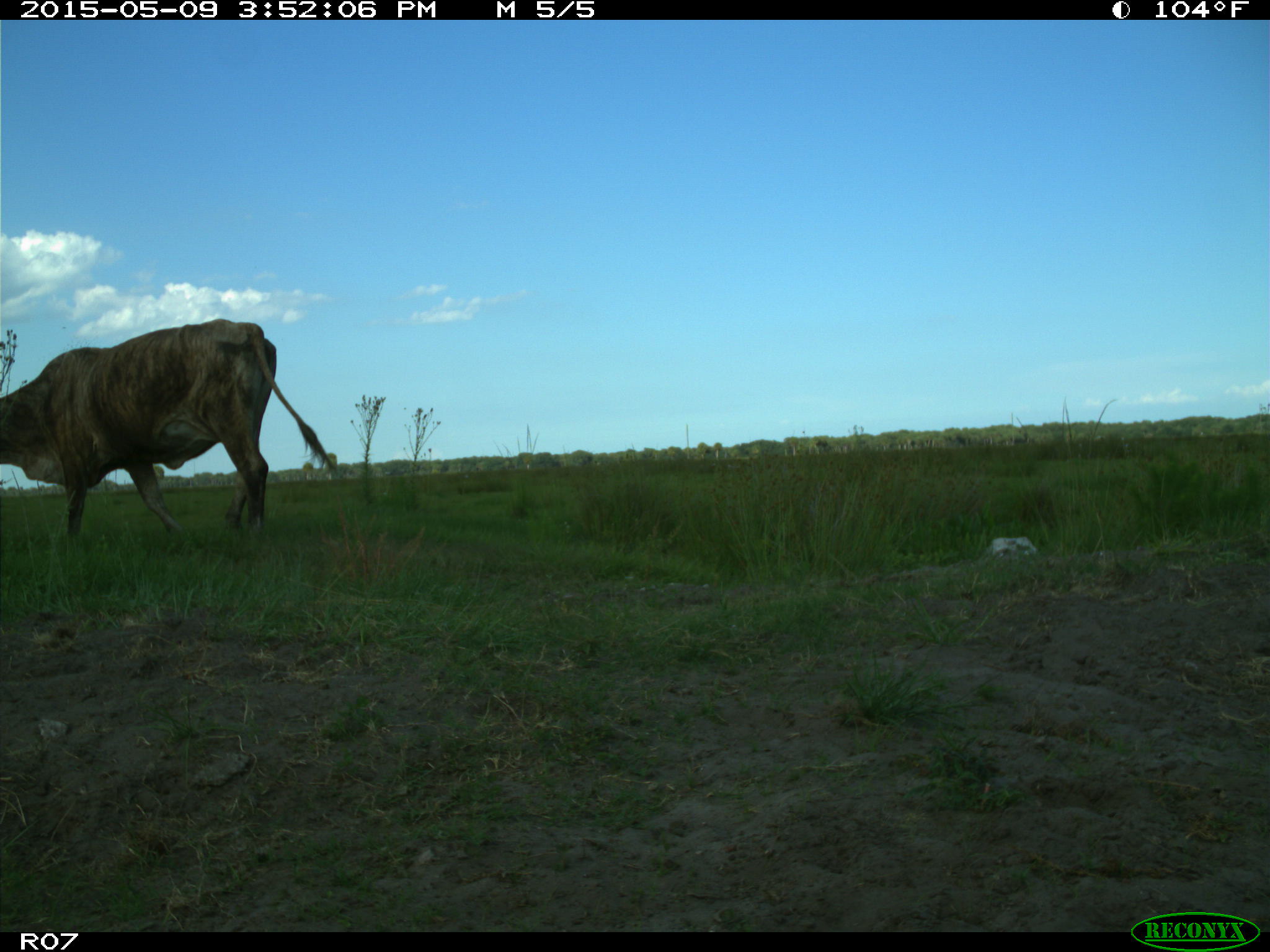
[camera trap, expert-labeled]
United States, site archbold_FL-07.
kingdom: Animalia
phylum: Chordata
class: Mammalia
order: Artiodactyla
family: Bovidae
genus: Bos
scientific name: Bos taurus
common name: domestic cow